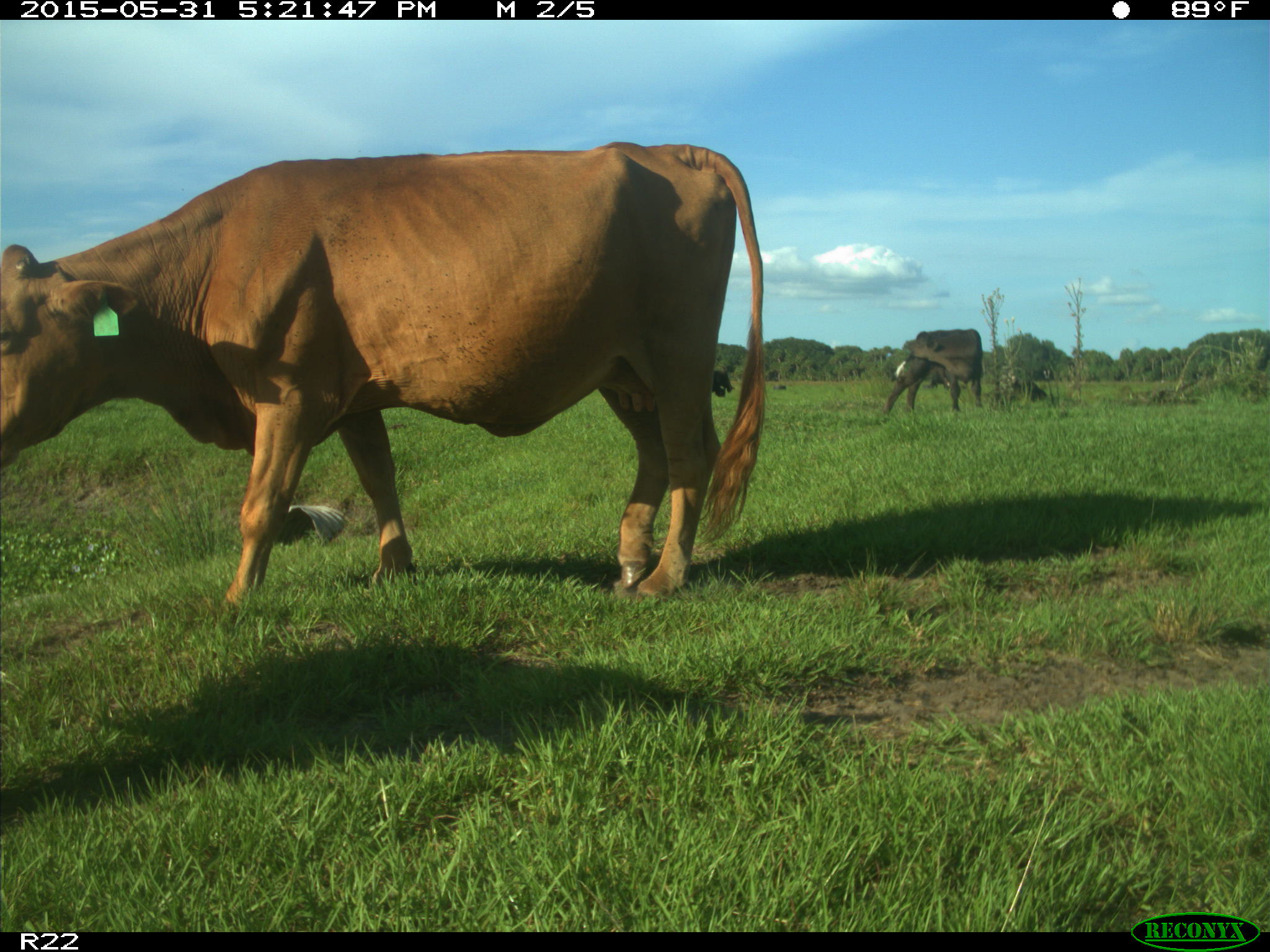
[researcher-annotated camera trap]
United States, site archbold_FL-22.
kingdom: Animalia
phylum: Chordata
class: Mammalia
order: Artiodactyla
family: Bovidae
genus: Bos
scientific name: Bos taurus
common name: domestic cow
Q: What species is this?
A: Bos taurus (domestic cow).